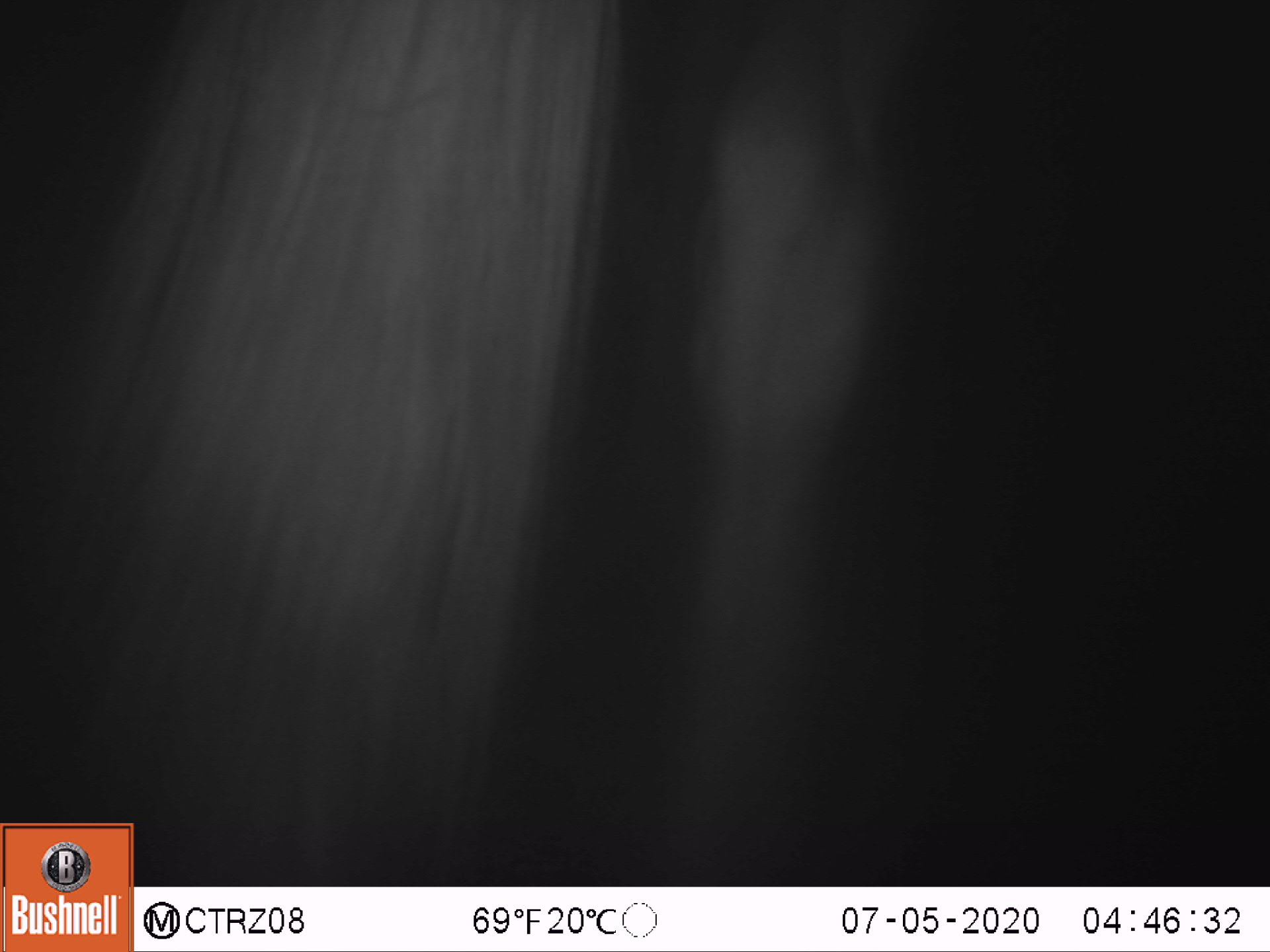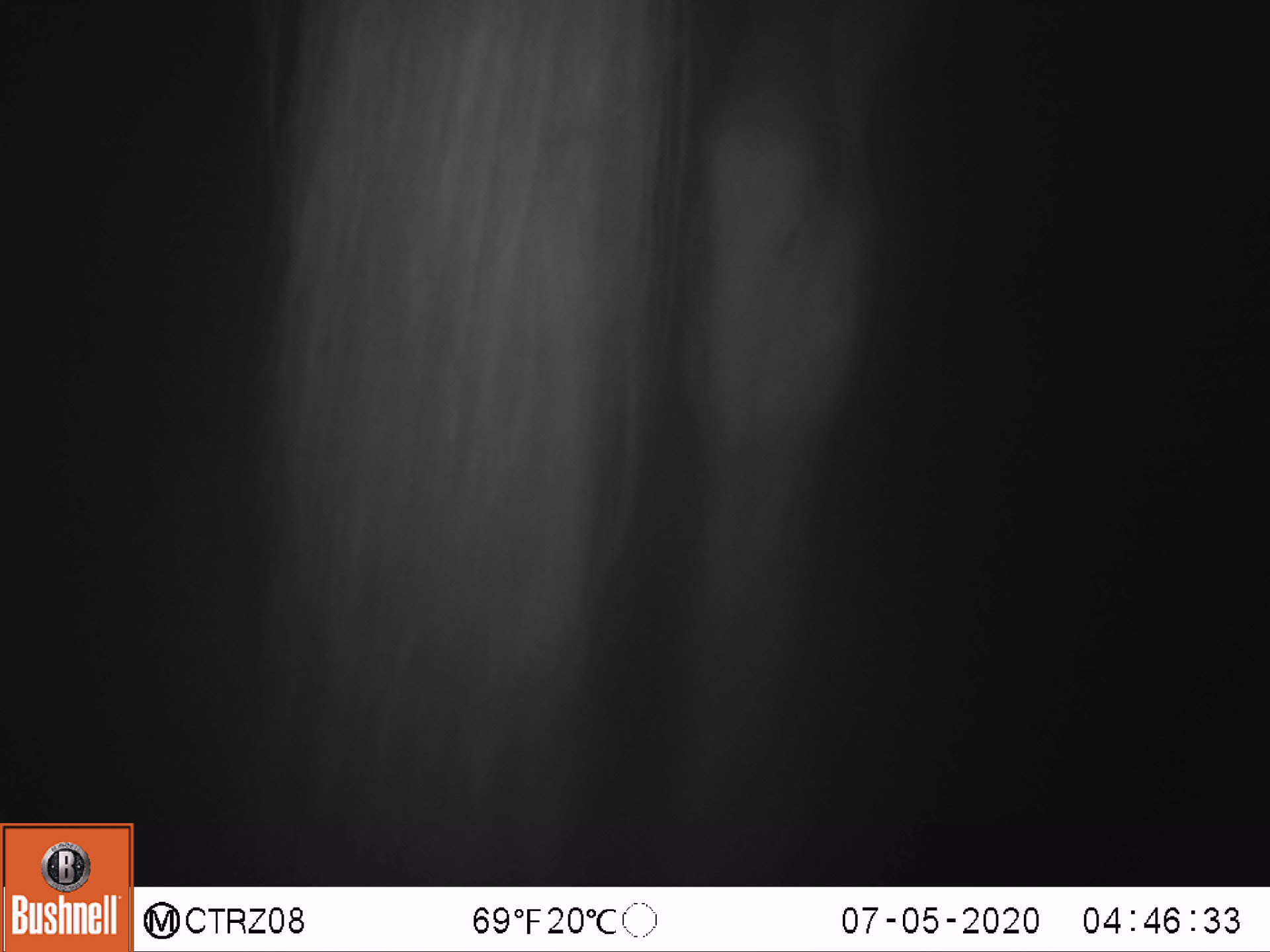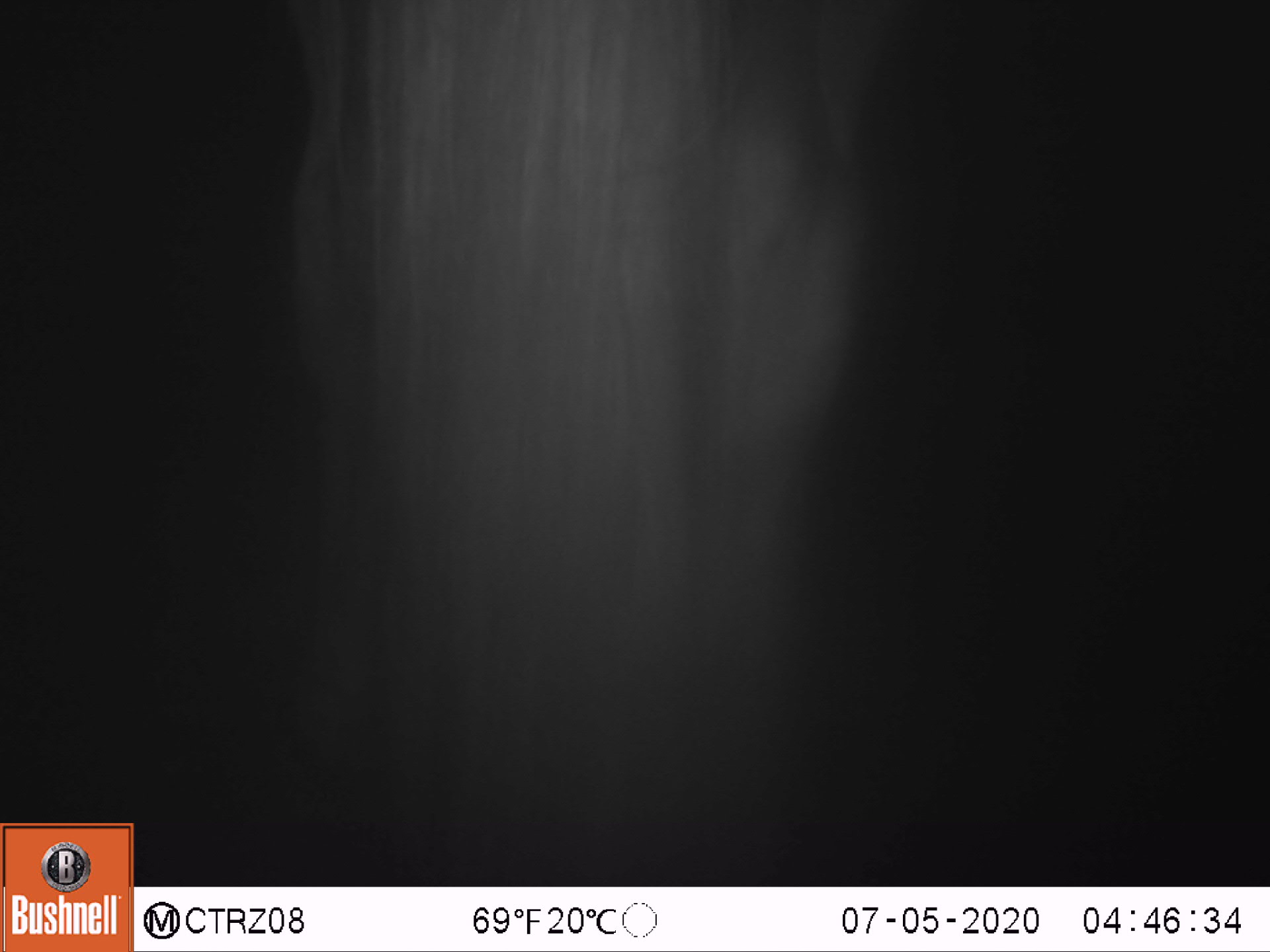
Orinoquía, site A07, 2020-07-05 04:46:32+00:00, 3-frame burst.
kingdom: Animalia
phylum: Chordata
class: Mammalia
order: Perissodactyla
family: Equidae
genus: Equus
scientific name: Equus caballus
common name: domestic horse